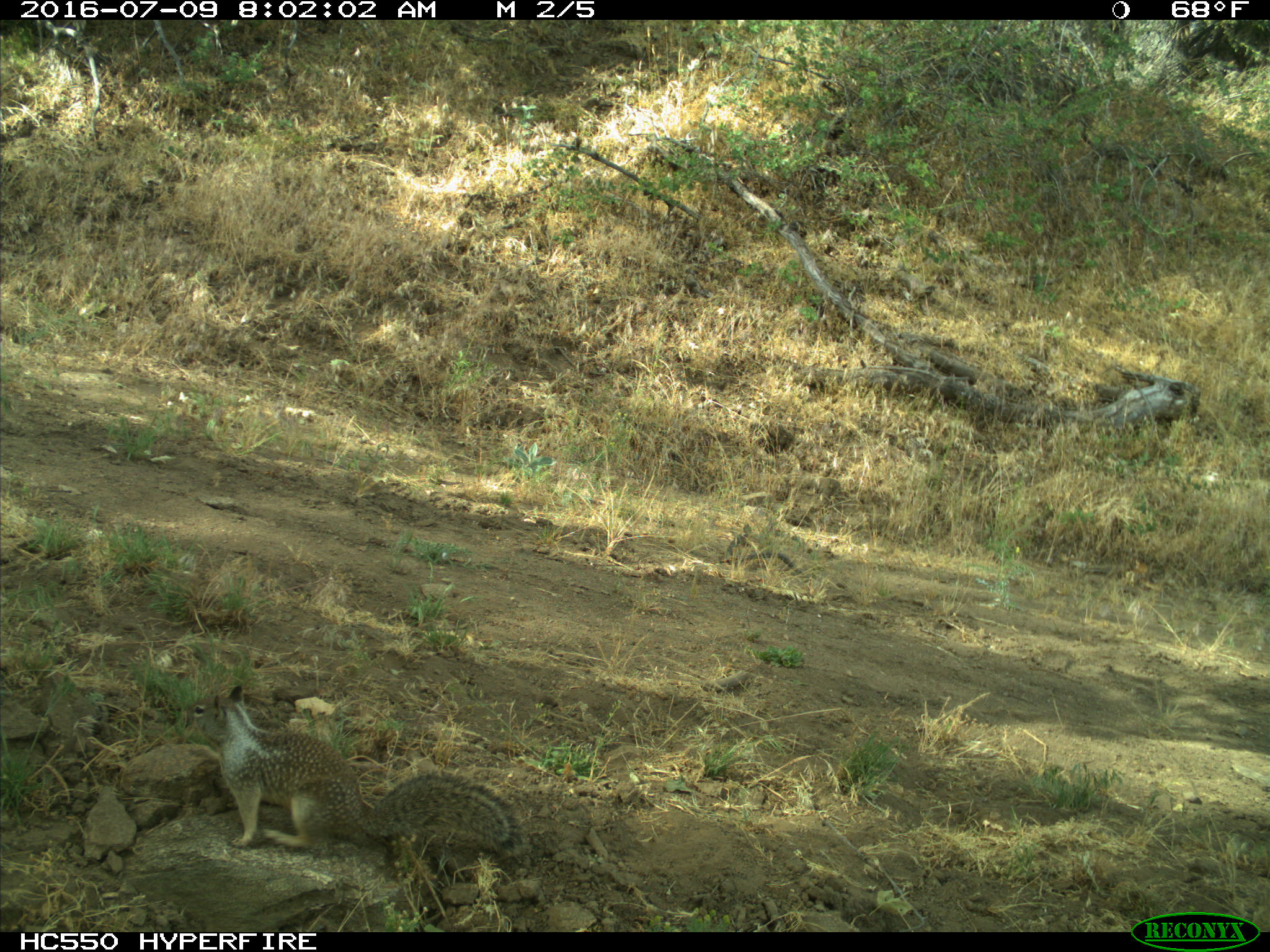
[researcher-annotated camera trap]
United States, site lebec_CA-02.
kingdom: Animalia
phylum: Chordata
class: Mammalia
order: Rodentia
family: Sciuridae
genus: Otospermophilus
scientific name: Otospermophilus beecheyi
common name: california ground squirrel